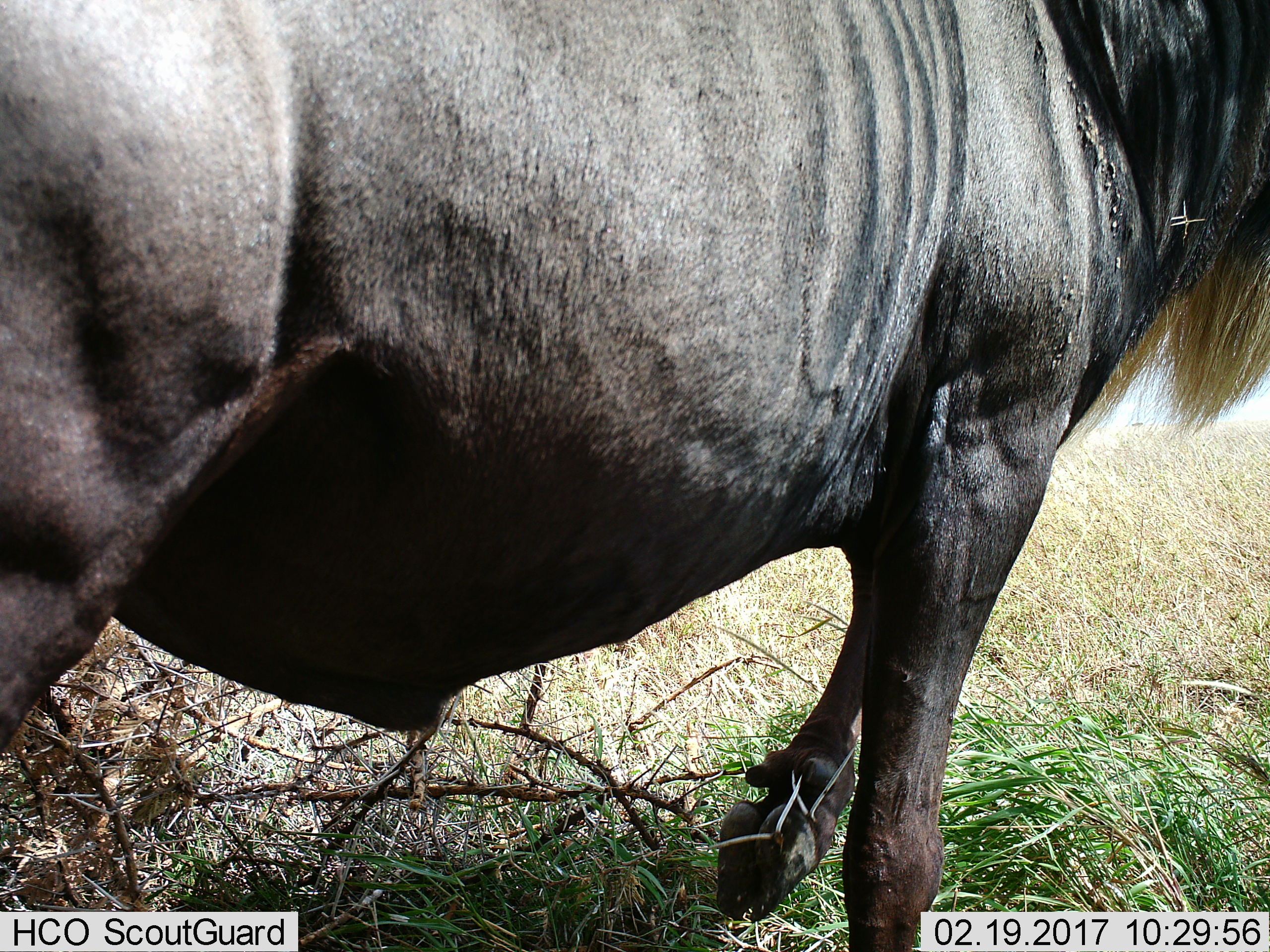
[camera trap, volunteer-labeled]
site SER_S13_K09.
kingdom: Animalia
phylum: Chordata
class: Mammalia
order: Artiodactyla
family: Bovidae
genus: Connochaetes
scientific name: Connochaetes taurinus taurinus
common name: blue wildebeest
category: wildebeestblue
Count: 1.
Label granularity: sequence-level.